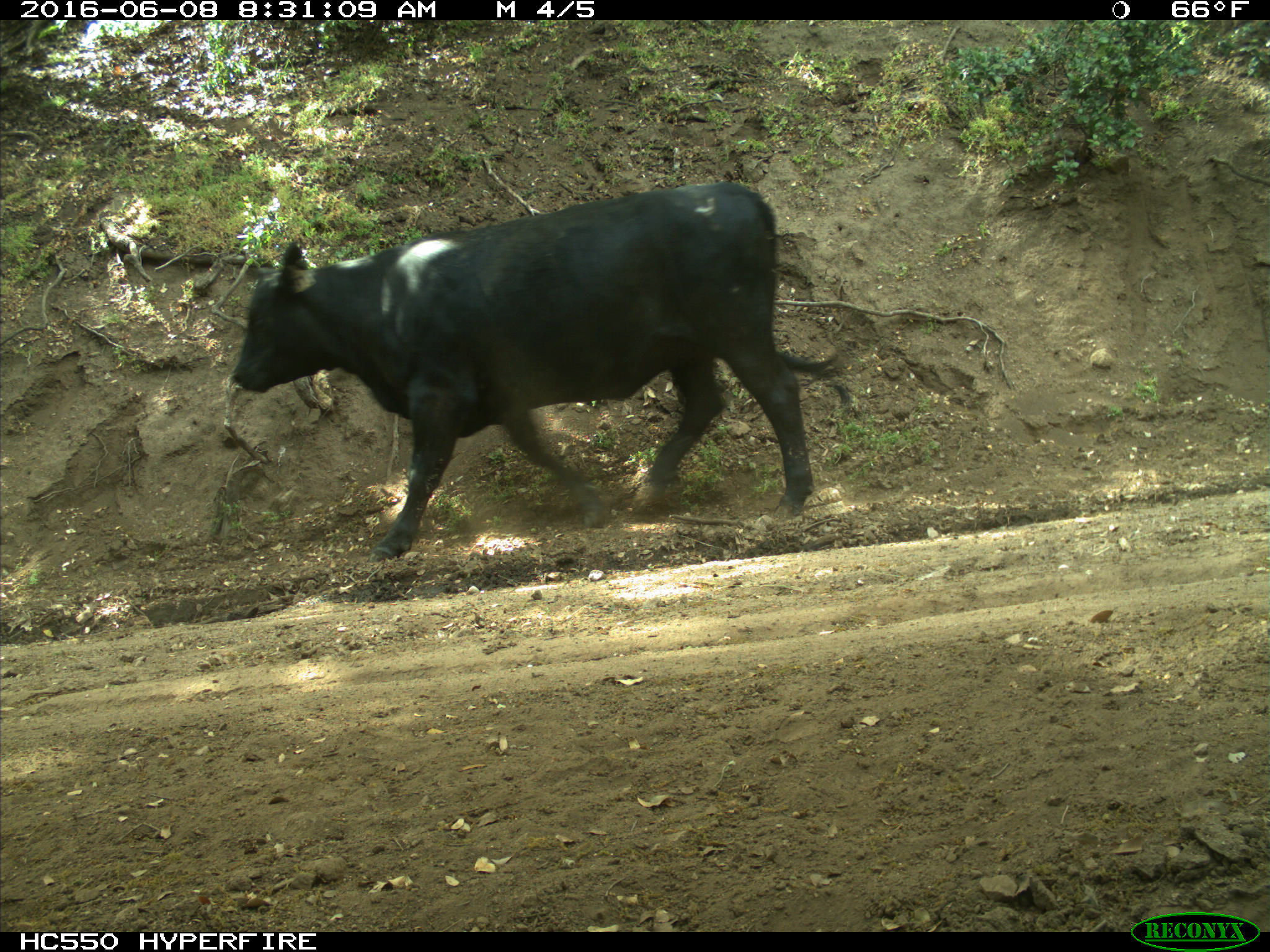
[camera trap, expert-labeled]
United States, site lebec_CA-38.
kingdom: Animalia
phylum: Chordata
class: Mammalia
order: Artiodactyla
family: Bovidae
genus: Bos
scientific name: Bos taurus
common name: domestic cow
Bos taurus (domestic cow).